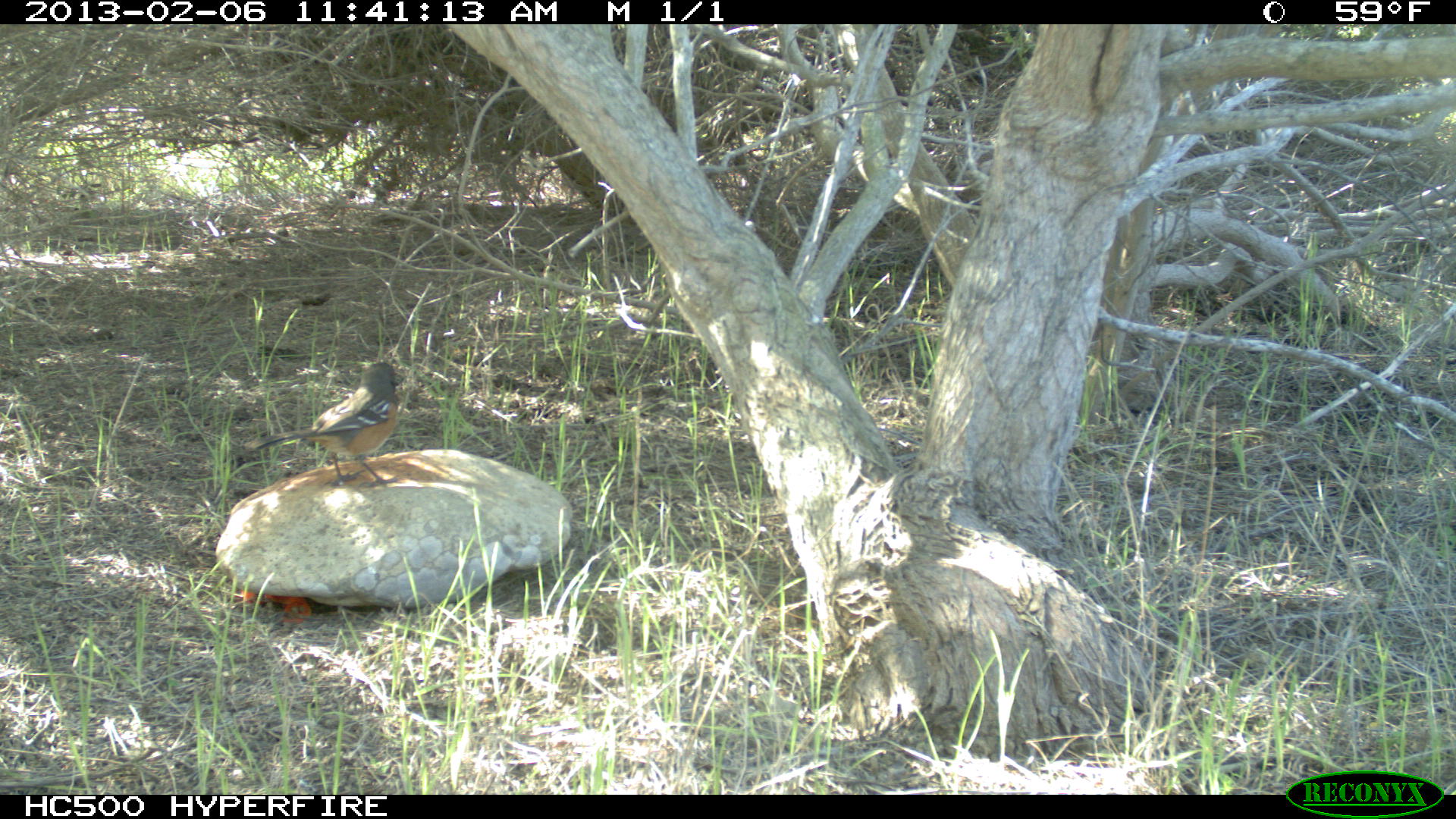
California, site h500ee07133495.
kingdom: Animalia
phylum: Chordata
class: Aves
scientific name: Aves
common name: bird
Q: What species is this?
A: Bird (Aves).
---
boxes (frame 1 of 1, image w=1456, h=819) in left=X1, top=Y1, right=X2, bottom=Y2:
bird: left=249, top=362, right=398, bottom=487